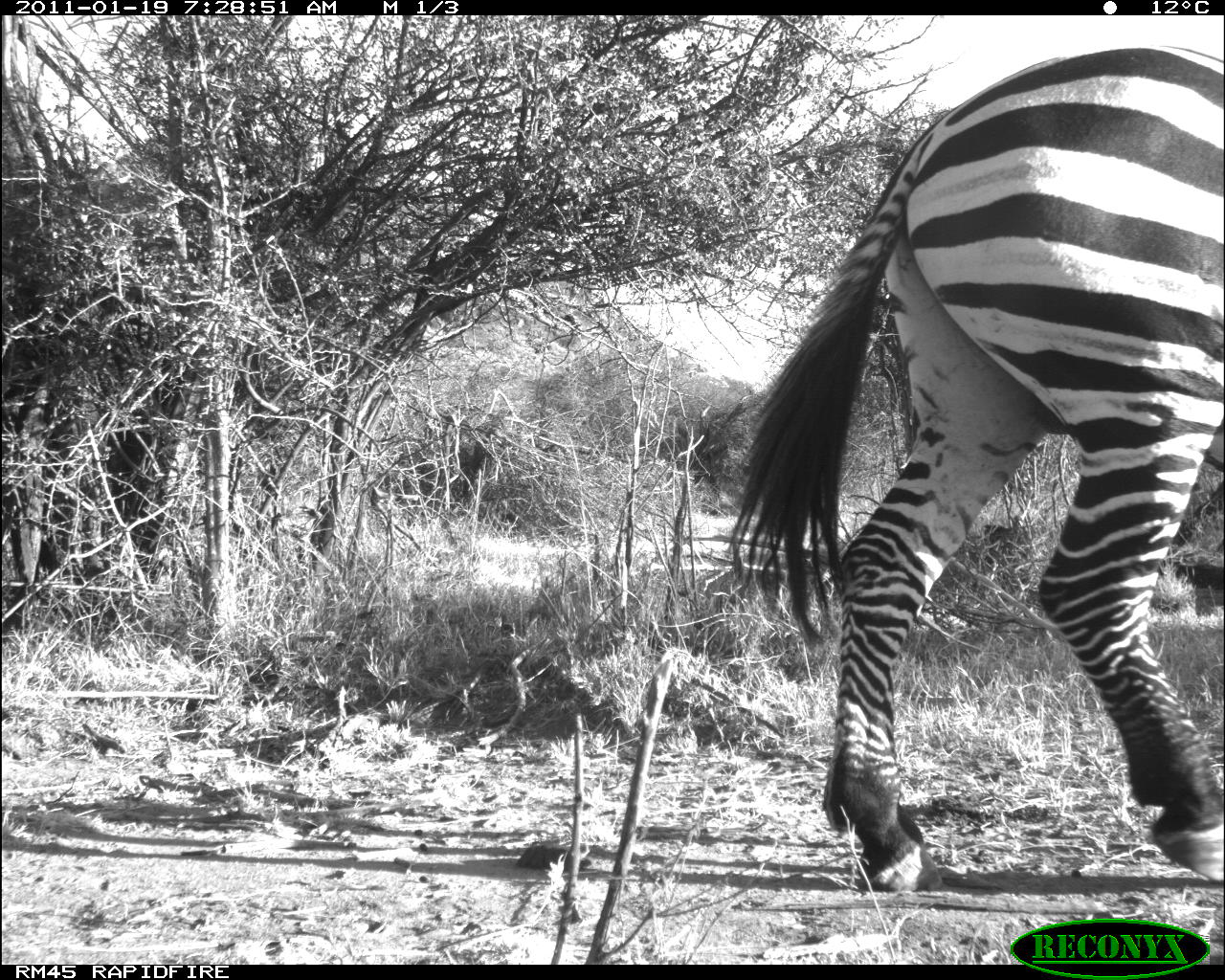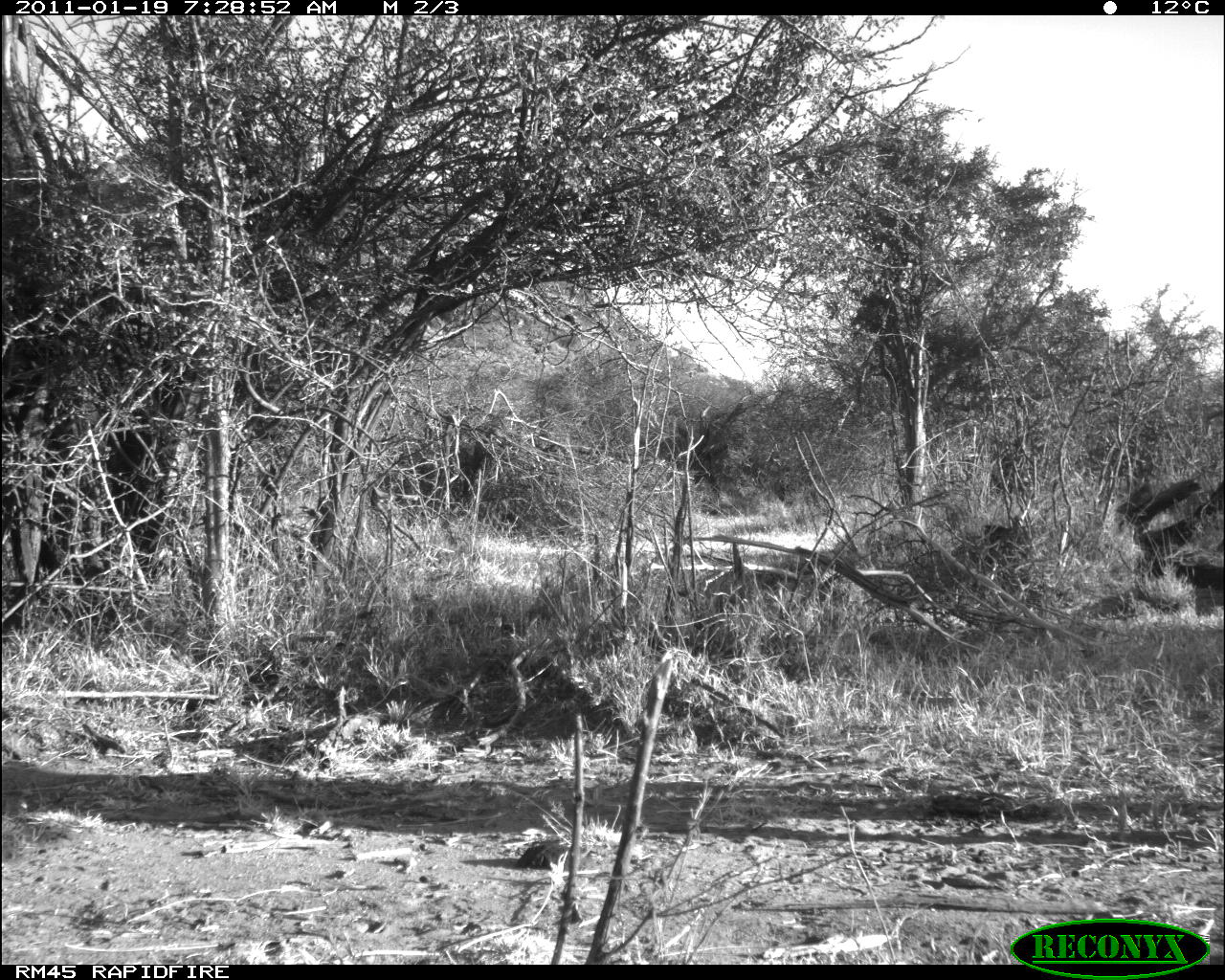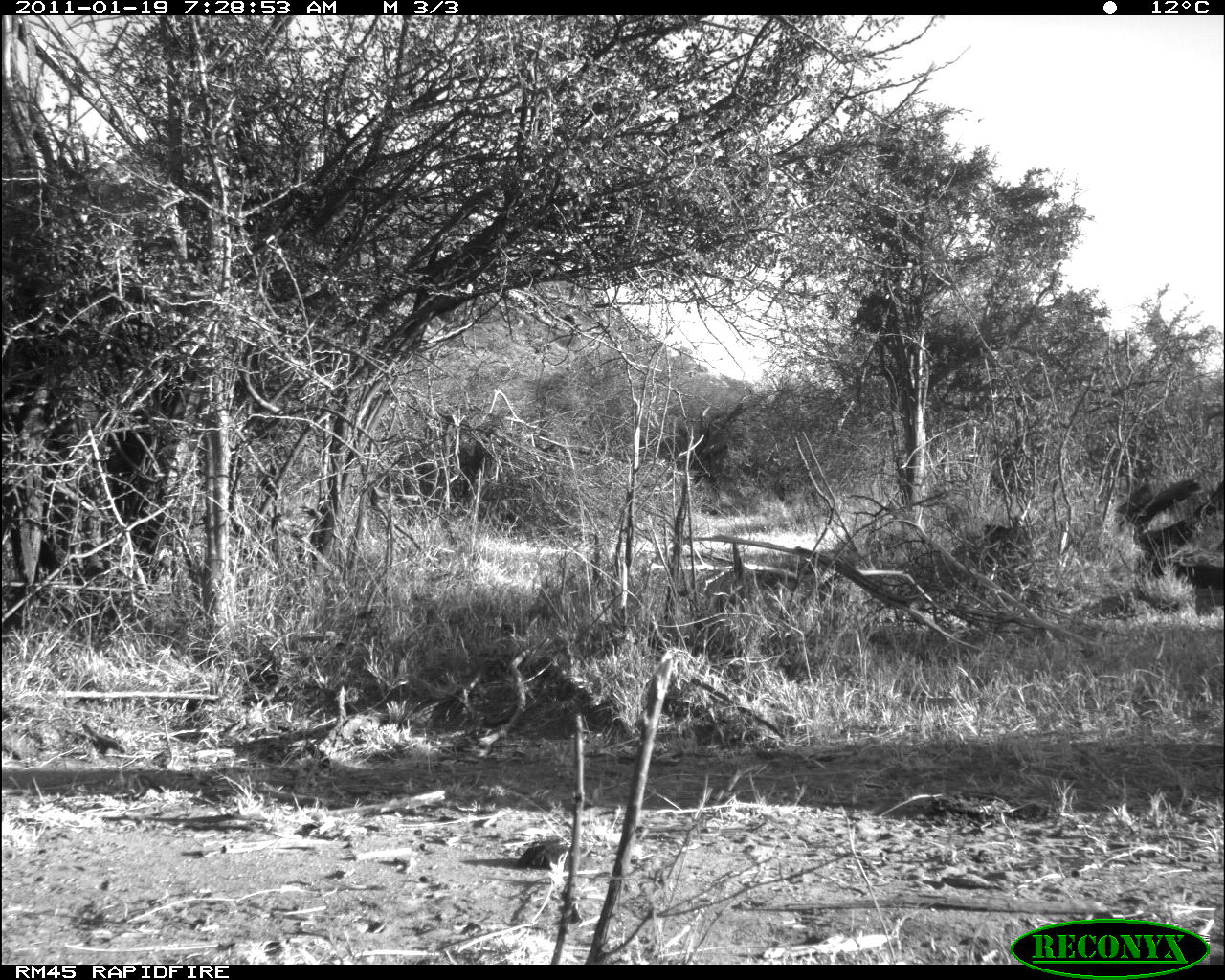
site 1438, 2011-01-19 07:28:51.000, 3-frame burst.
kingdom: Animalia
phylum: Chordata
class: Mammalia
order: Perissodactyla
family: Equidae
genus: Equus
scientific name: Equus quagga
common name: plains zebra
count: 1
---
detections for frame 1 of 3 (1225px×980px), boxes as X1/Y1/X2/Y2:
equus quagga: 716/37/1225/896